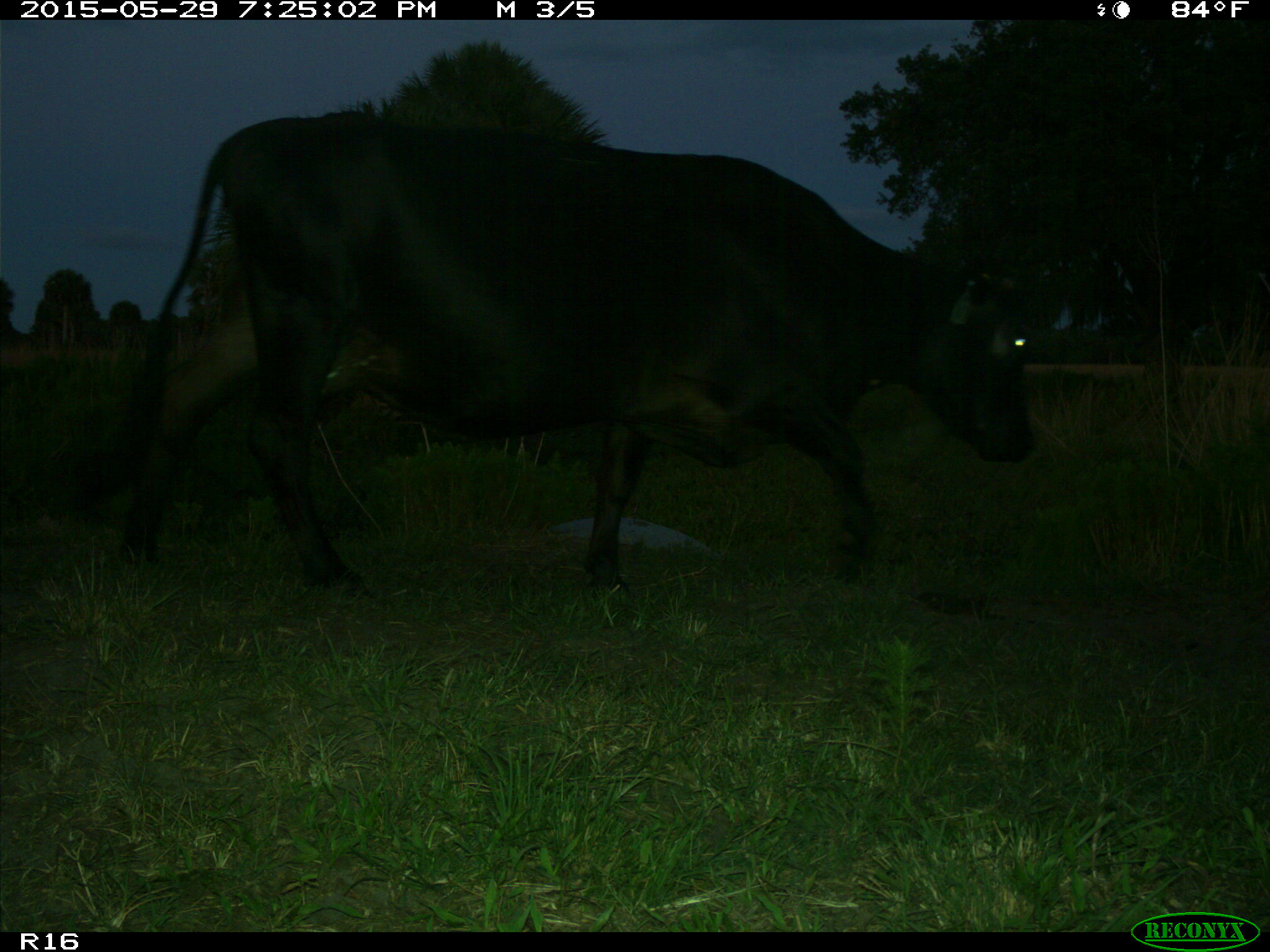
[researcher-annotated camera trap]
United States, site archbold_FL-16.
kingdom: Animalia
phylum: Chordata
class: Mammalia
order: Artiodactyla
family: Bovidae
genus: Bos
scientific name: Bos taurus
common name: domestic cow